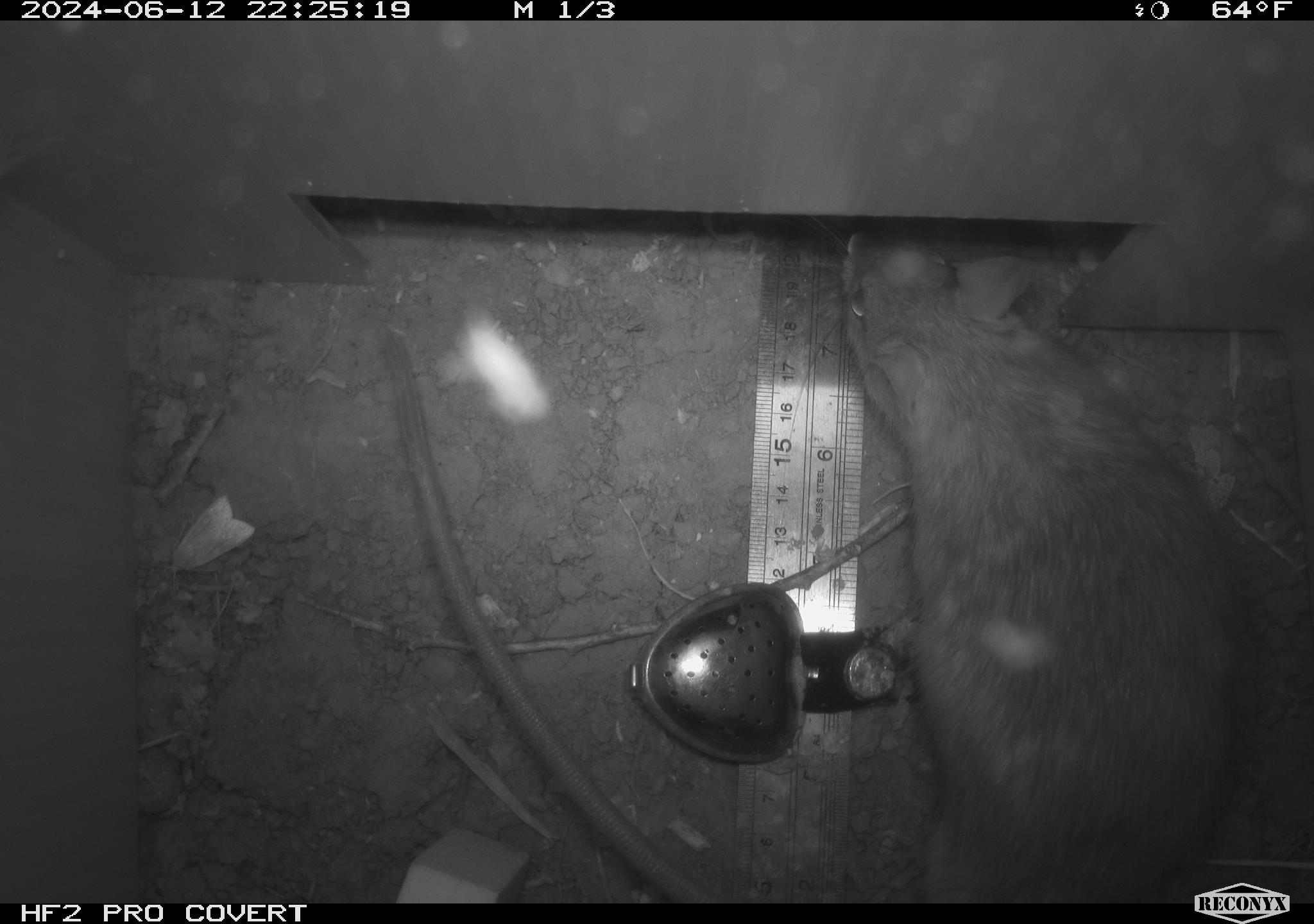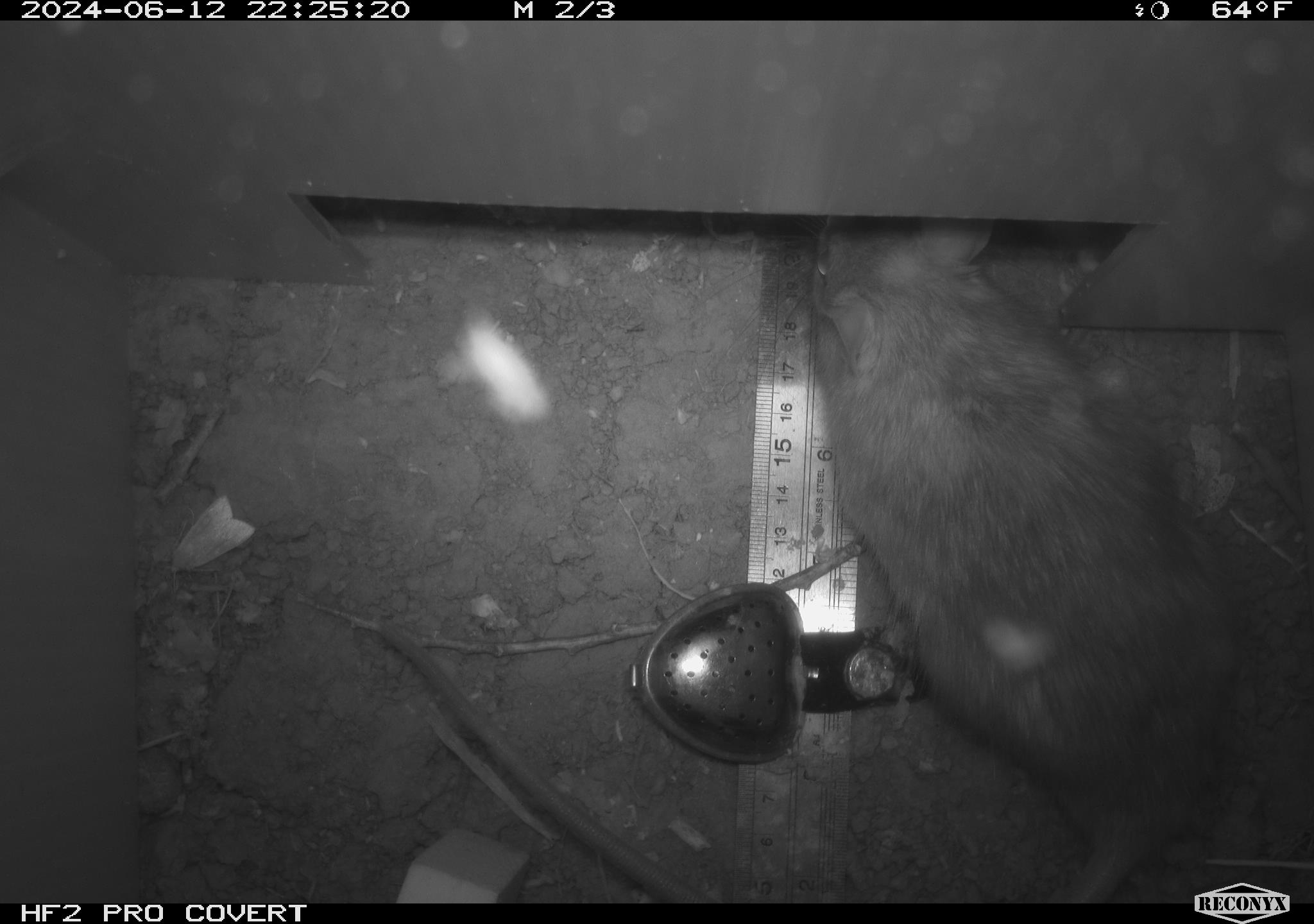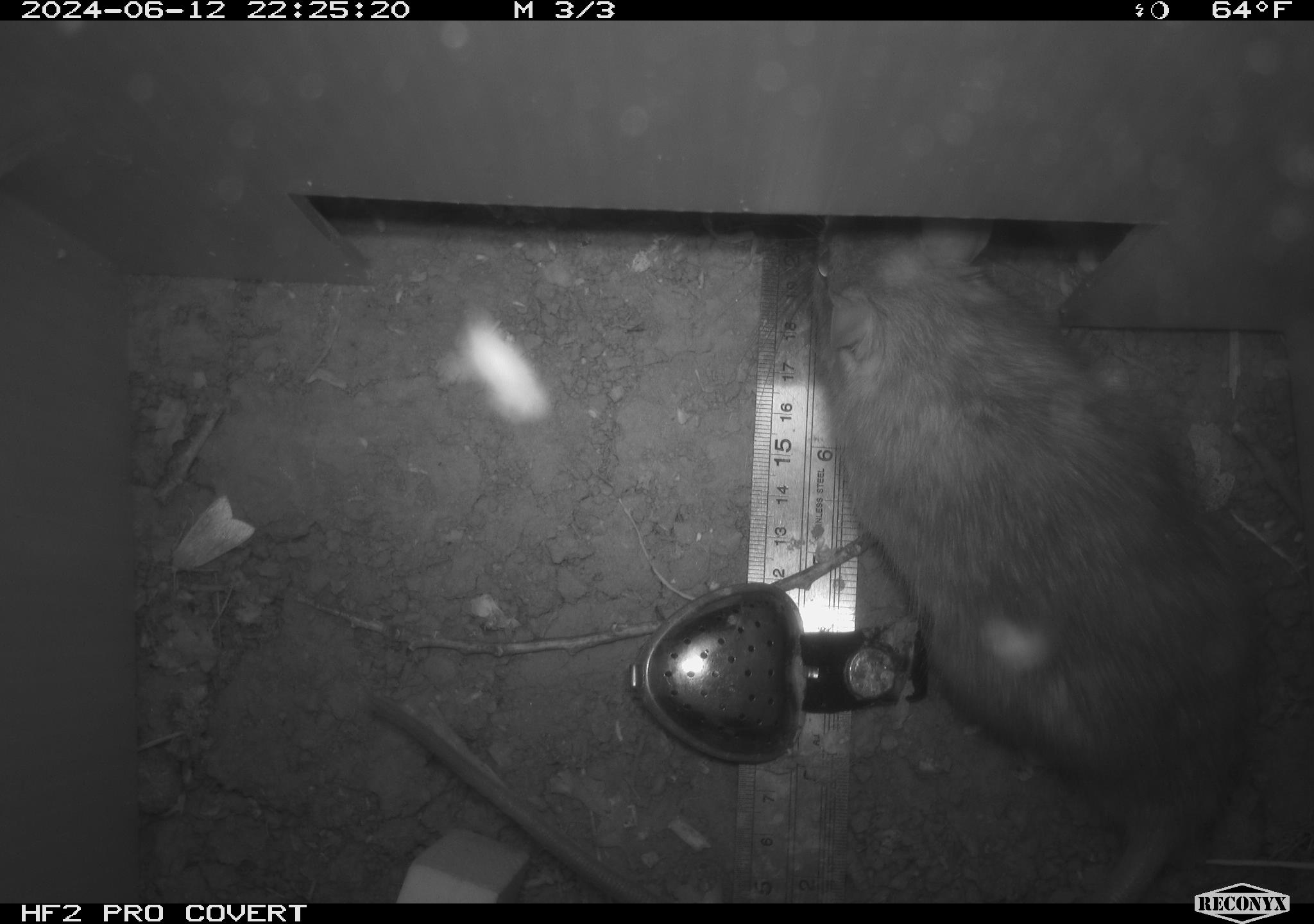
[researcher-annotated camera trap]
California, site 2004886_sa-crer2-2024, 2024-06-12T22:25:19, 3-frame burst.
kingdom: Animalia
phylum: Chordata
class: Mammalia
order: Rodentia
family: Muridae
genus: Rattus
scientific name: Rattus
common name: rat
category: rattus species